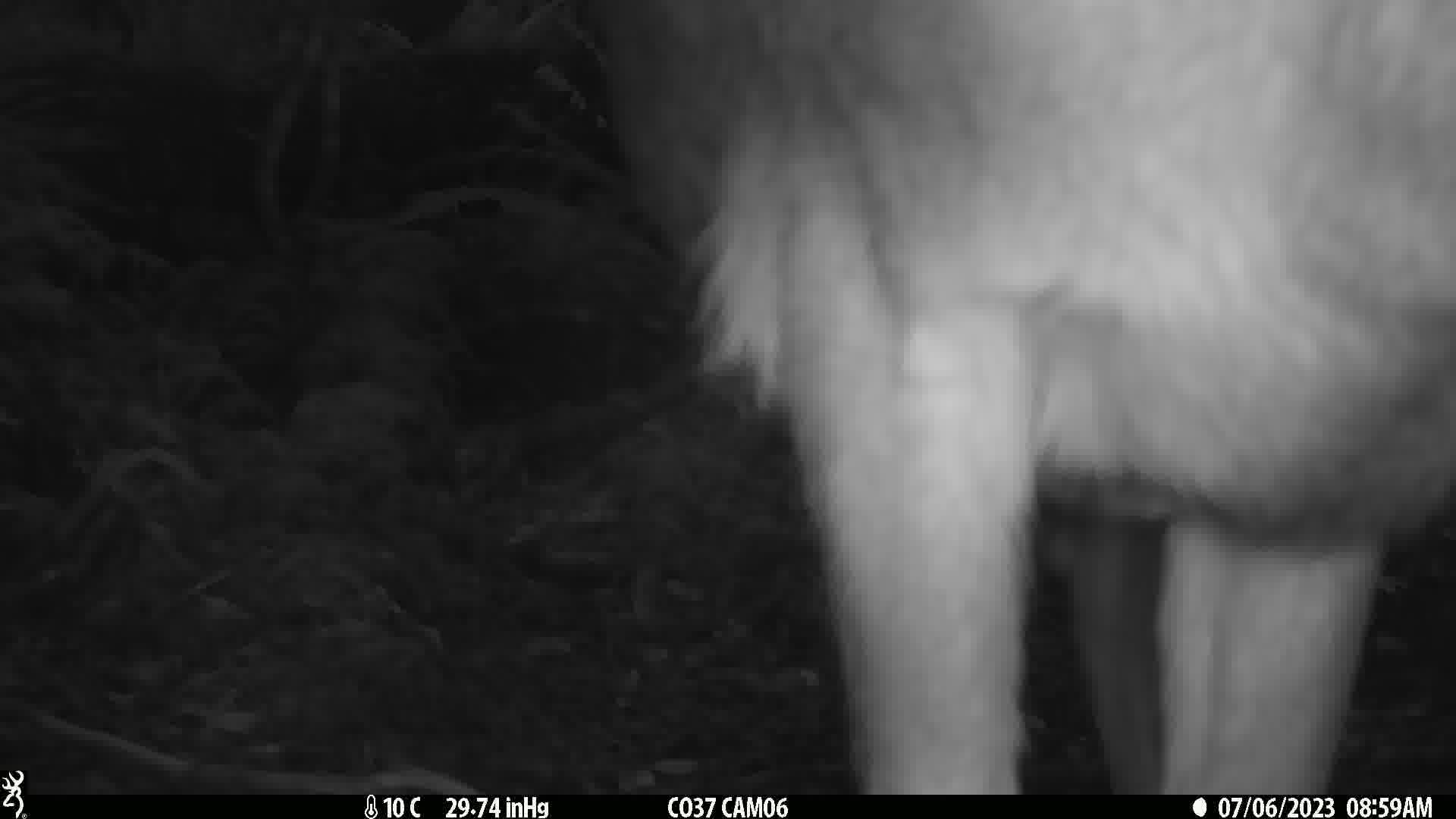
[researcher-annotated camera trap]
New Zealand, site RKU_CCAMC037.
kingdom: Animalia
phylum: Chordata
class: Mammalia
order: Artiodactyla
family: Cervidae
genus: Odocoileus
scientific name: Odocoileus virginianus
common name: white-tailed deer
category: white tailed deer